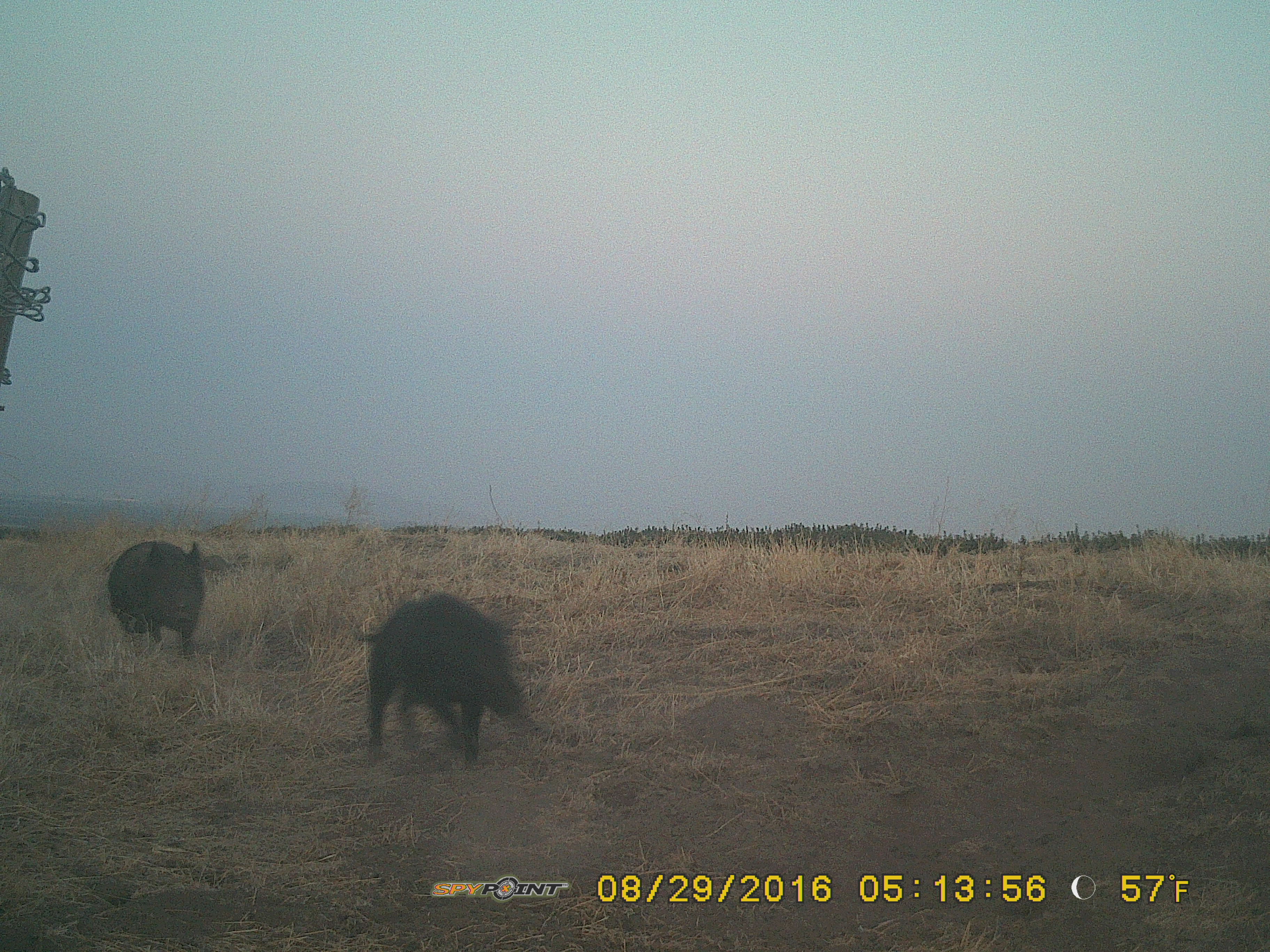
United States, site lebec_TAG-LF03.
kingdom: Animalia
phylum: Chordata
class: Mammalia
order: Artiodactyla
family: Suidae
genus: Sus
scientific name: Sus scrofa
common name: wild boar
Sus scrofa (wild boar).